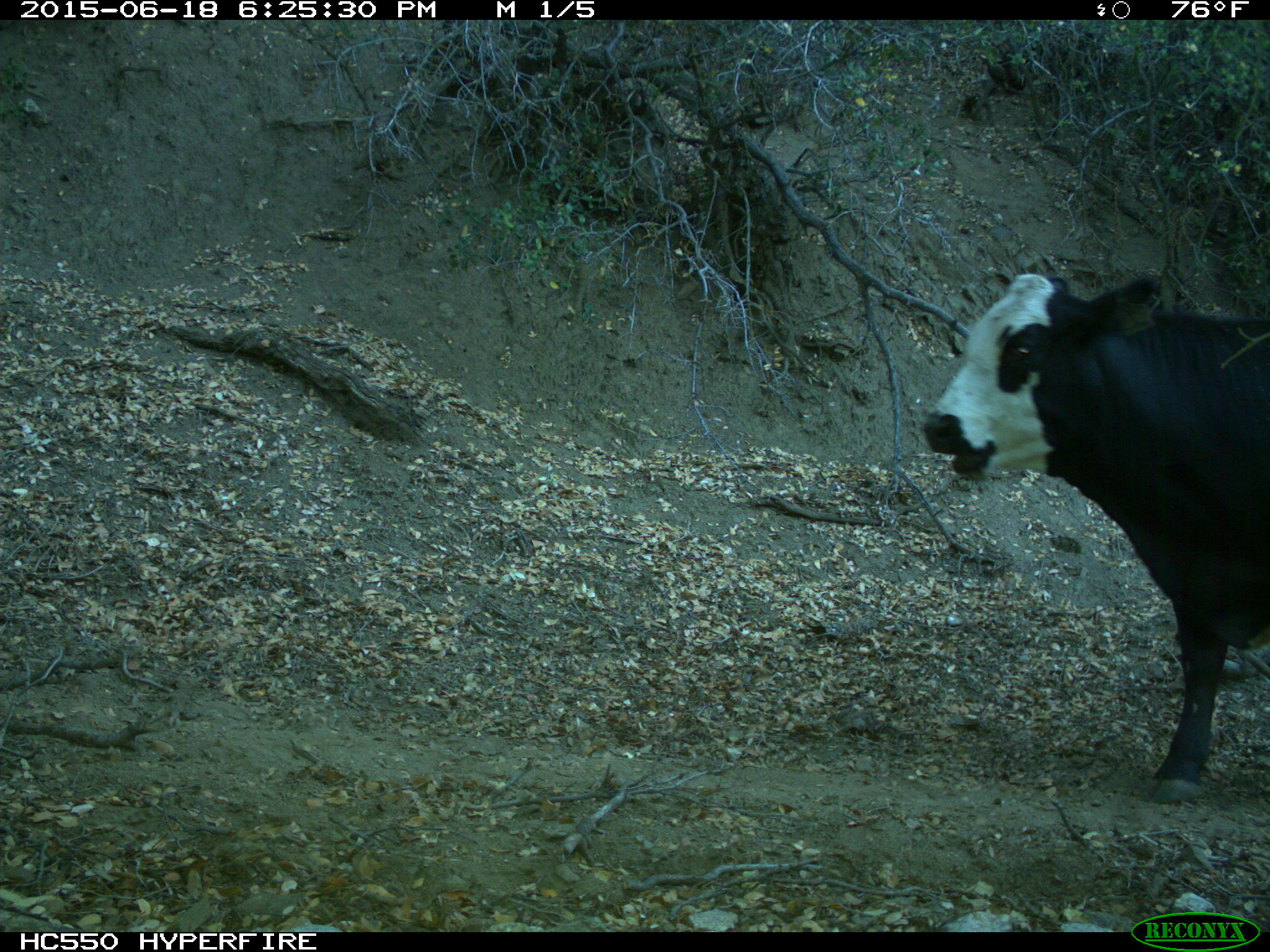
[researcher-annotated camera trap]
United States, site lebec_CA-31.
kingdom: Animalia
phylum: Chordata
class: Mammalia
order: Artiodactyla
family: Bovidae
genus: Bos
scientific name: Bos taurus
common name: domestic cow